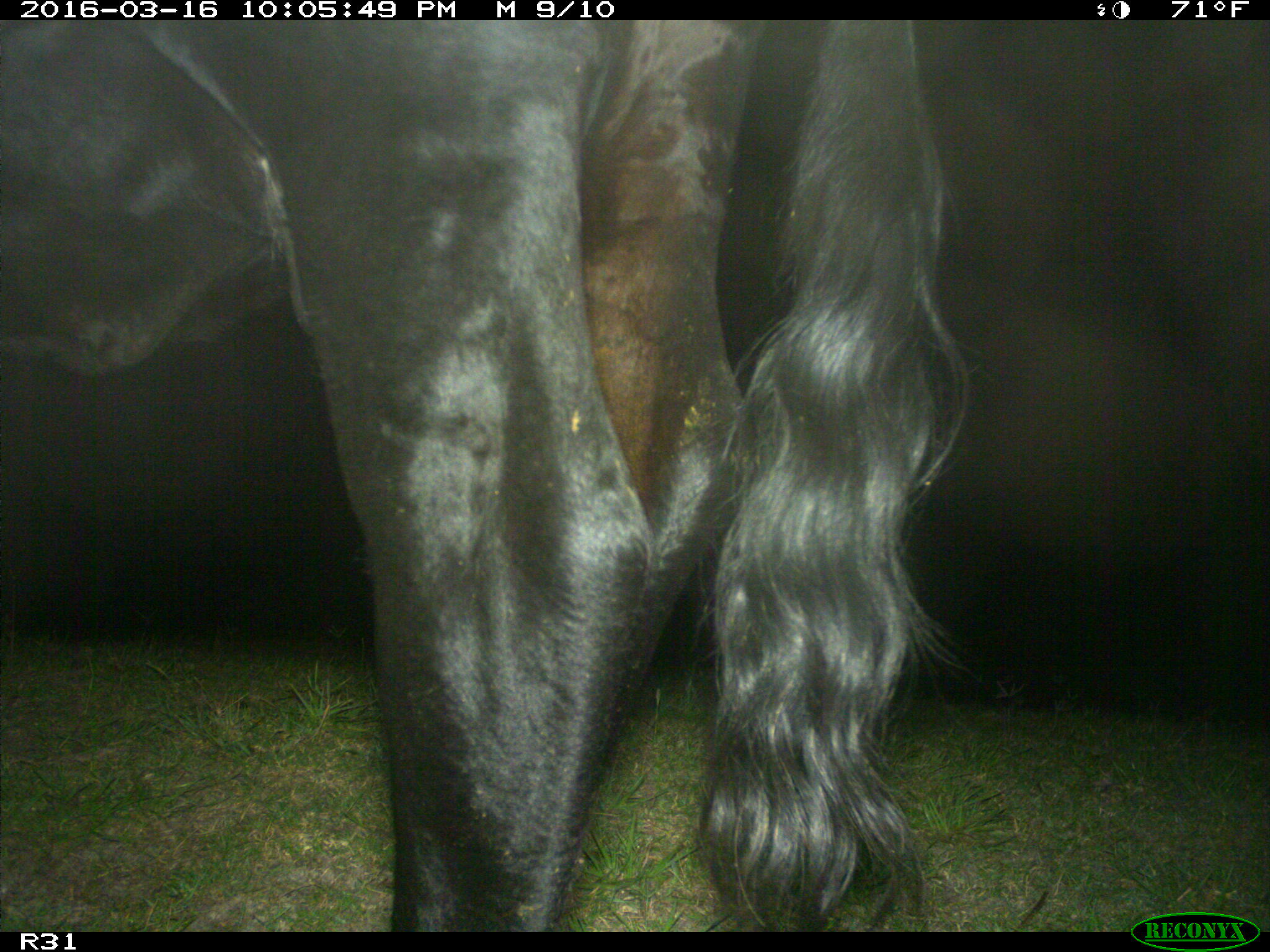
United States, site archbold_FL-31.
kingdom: Animalia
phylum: Chordata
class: Mammalia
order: Artiodactyla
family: Bovidae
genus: Bos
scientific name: Bos taurus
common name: domestic cow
Bos taurus (domestic cow).